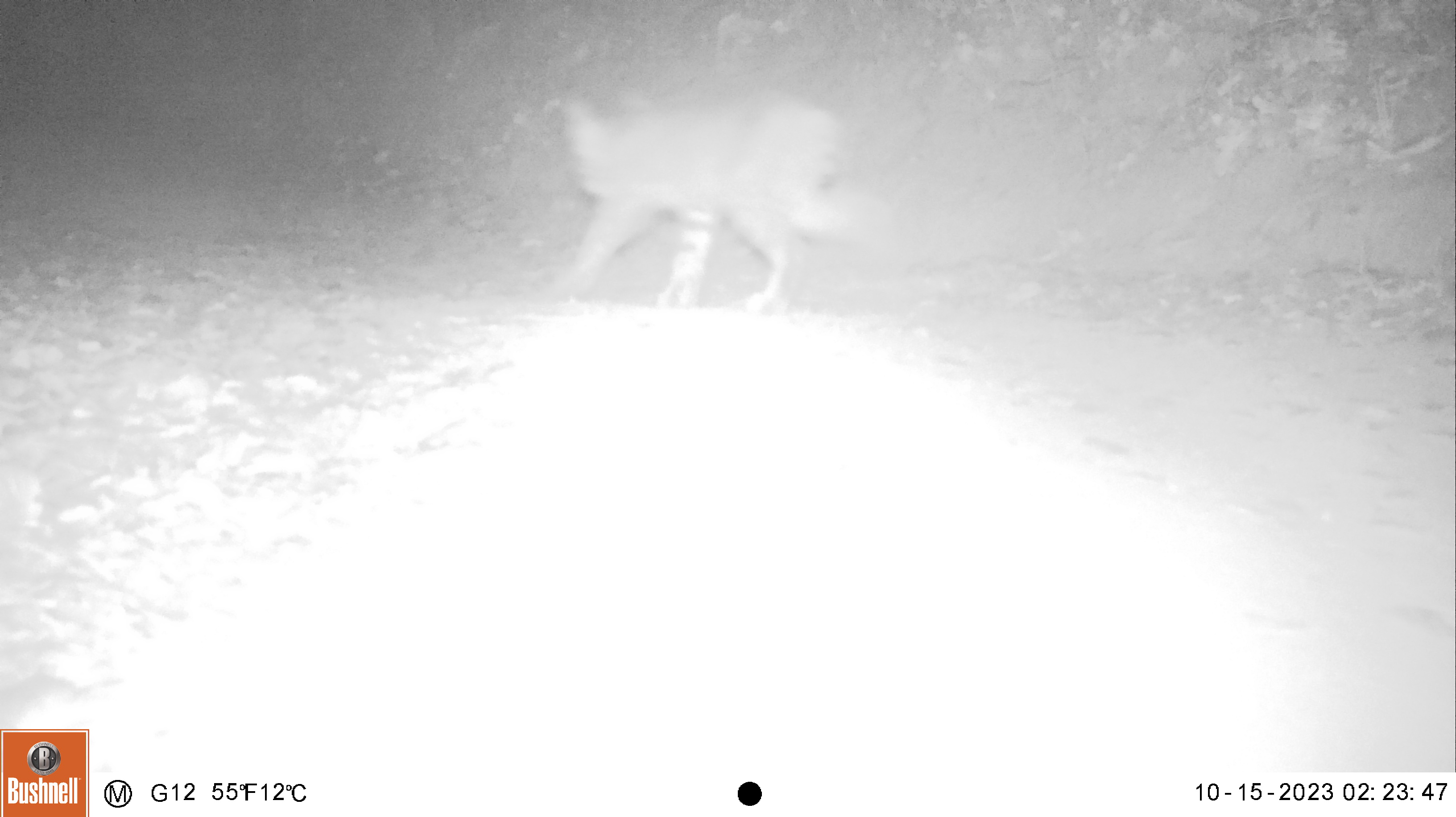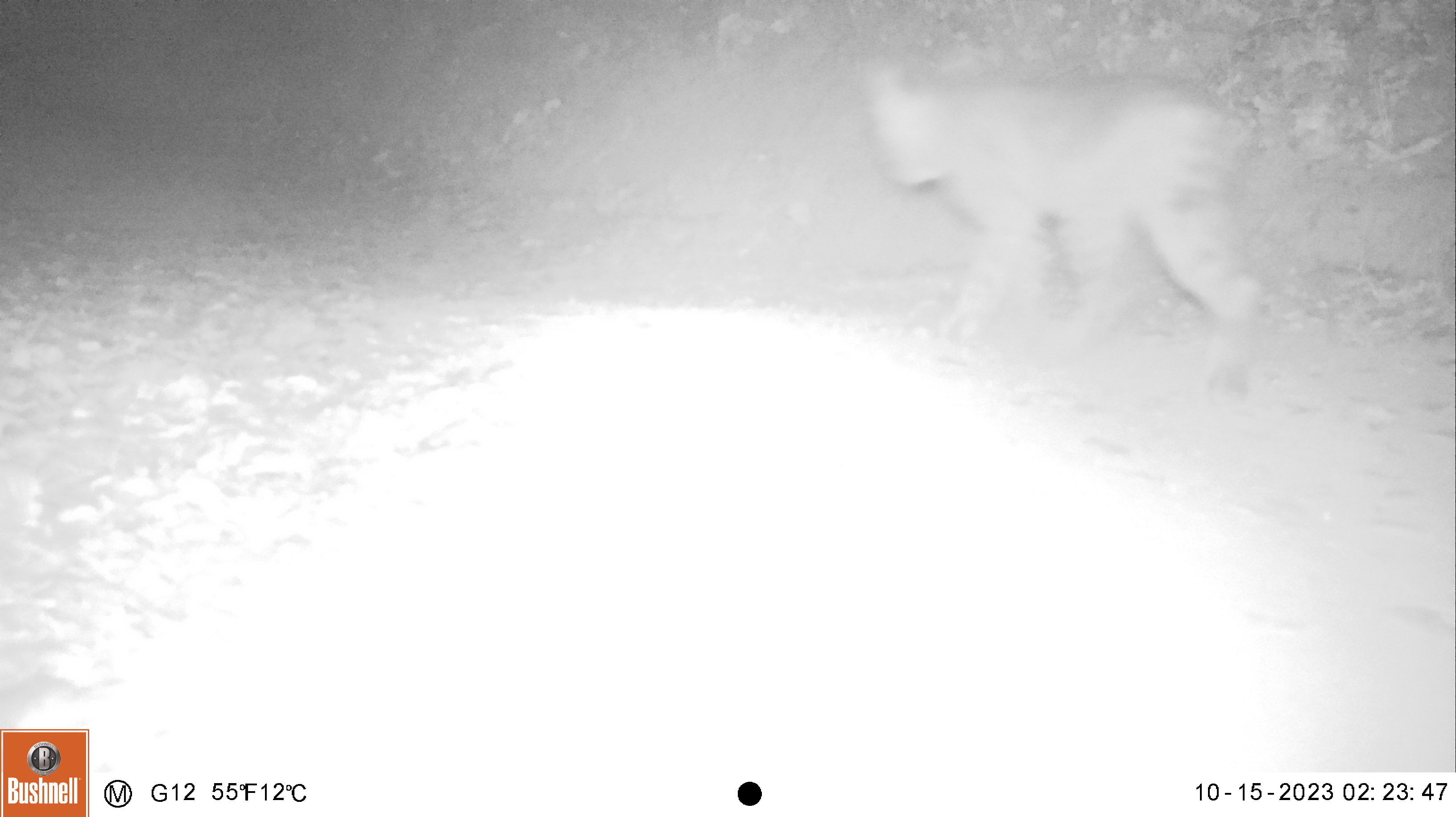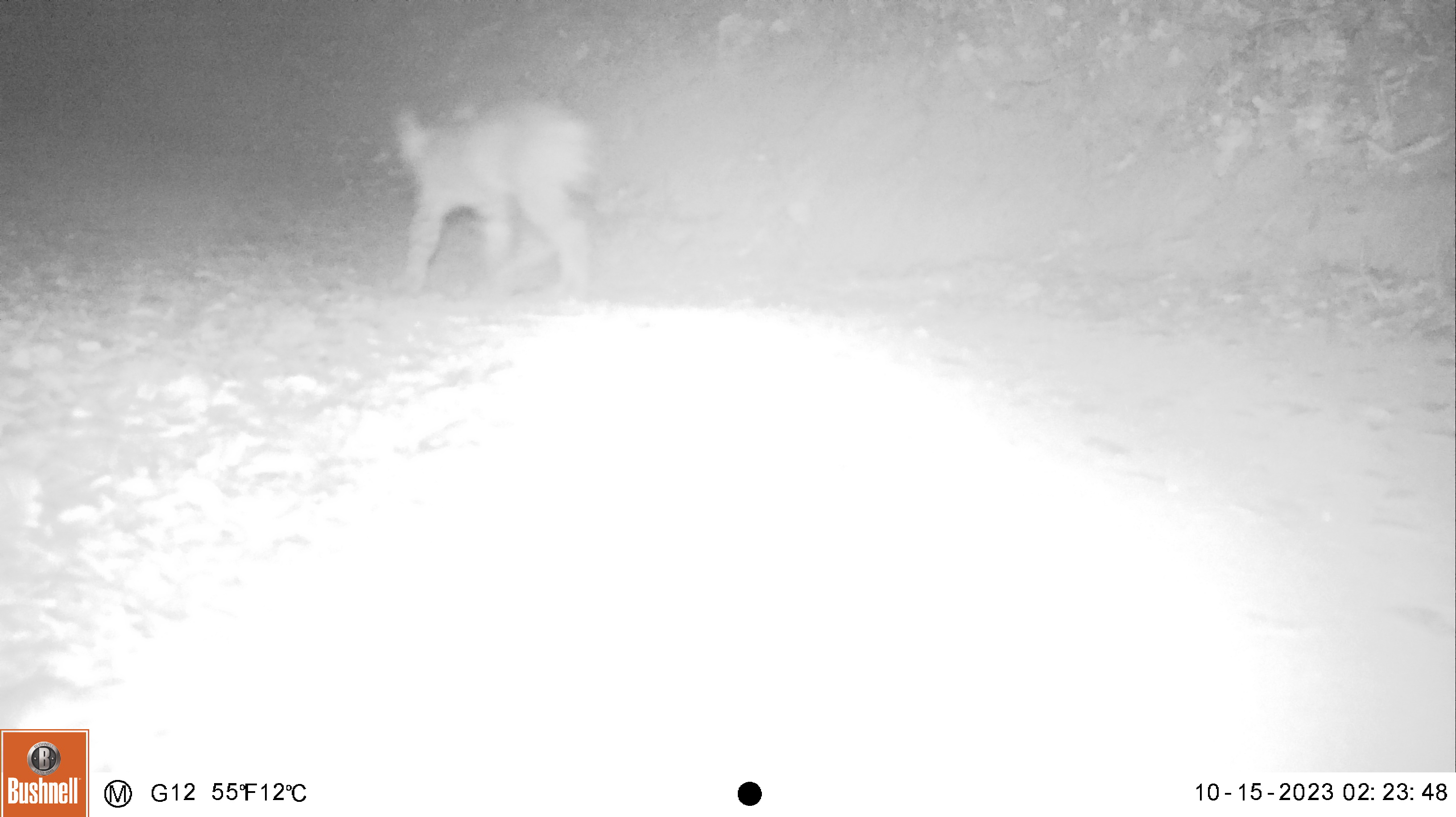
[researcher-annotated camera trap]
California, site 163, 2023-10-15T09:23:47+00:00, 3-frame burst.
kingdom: Animalia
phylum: Chordata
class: Mammalia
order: Carnivora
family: Felidae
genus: Lynx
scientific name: Lynx rufus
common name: bobcat